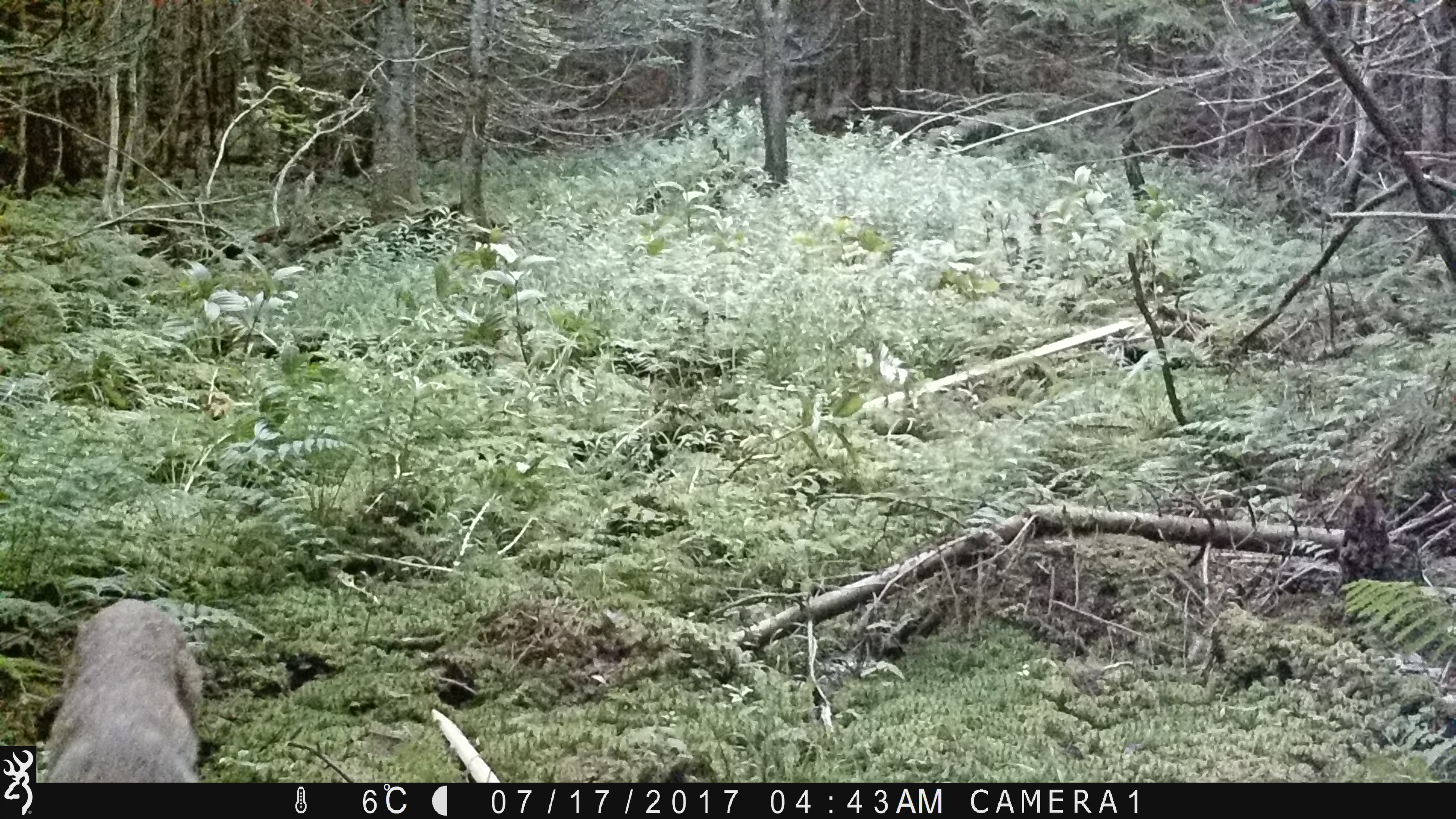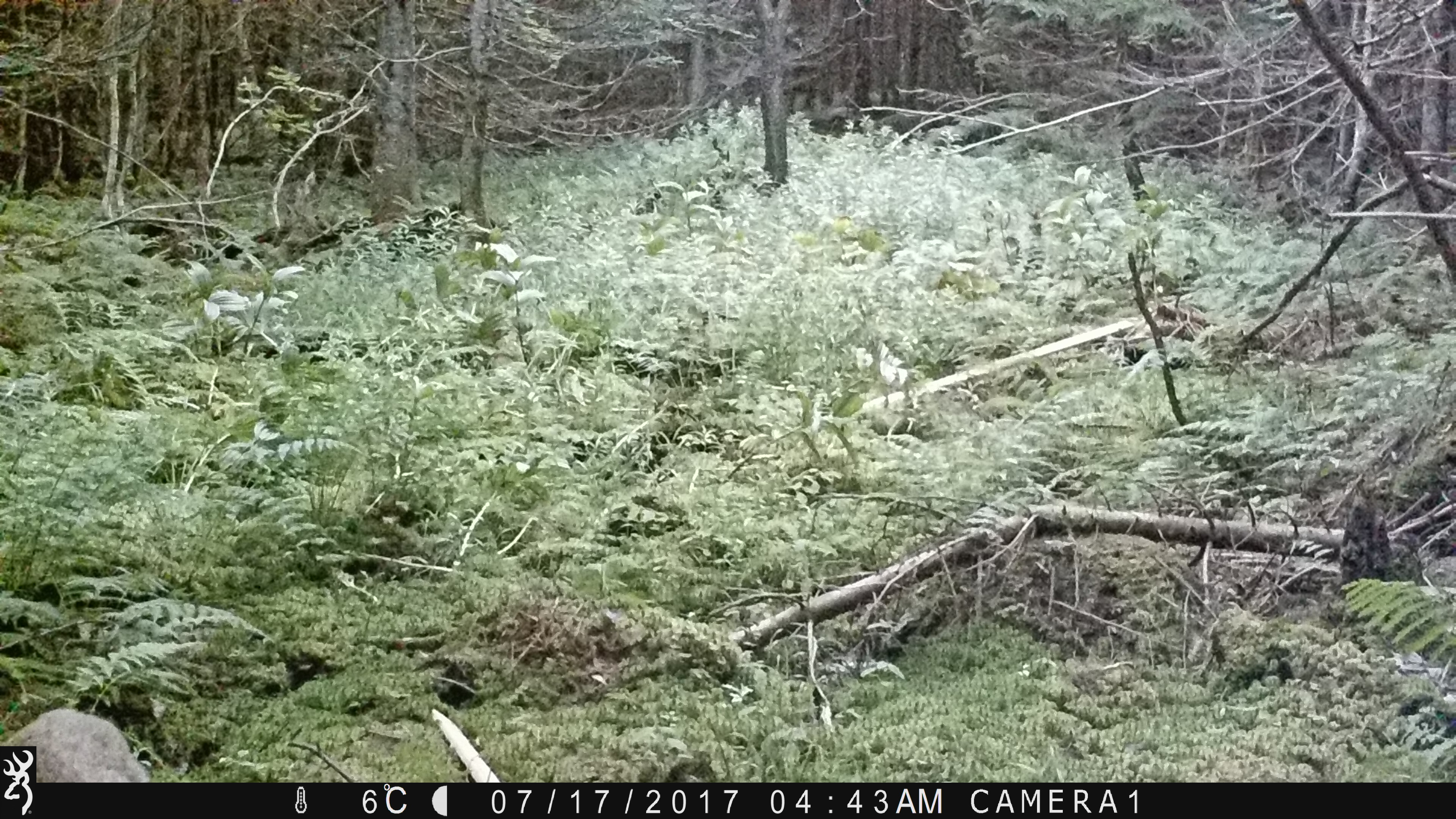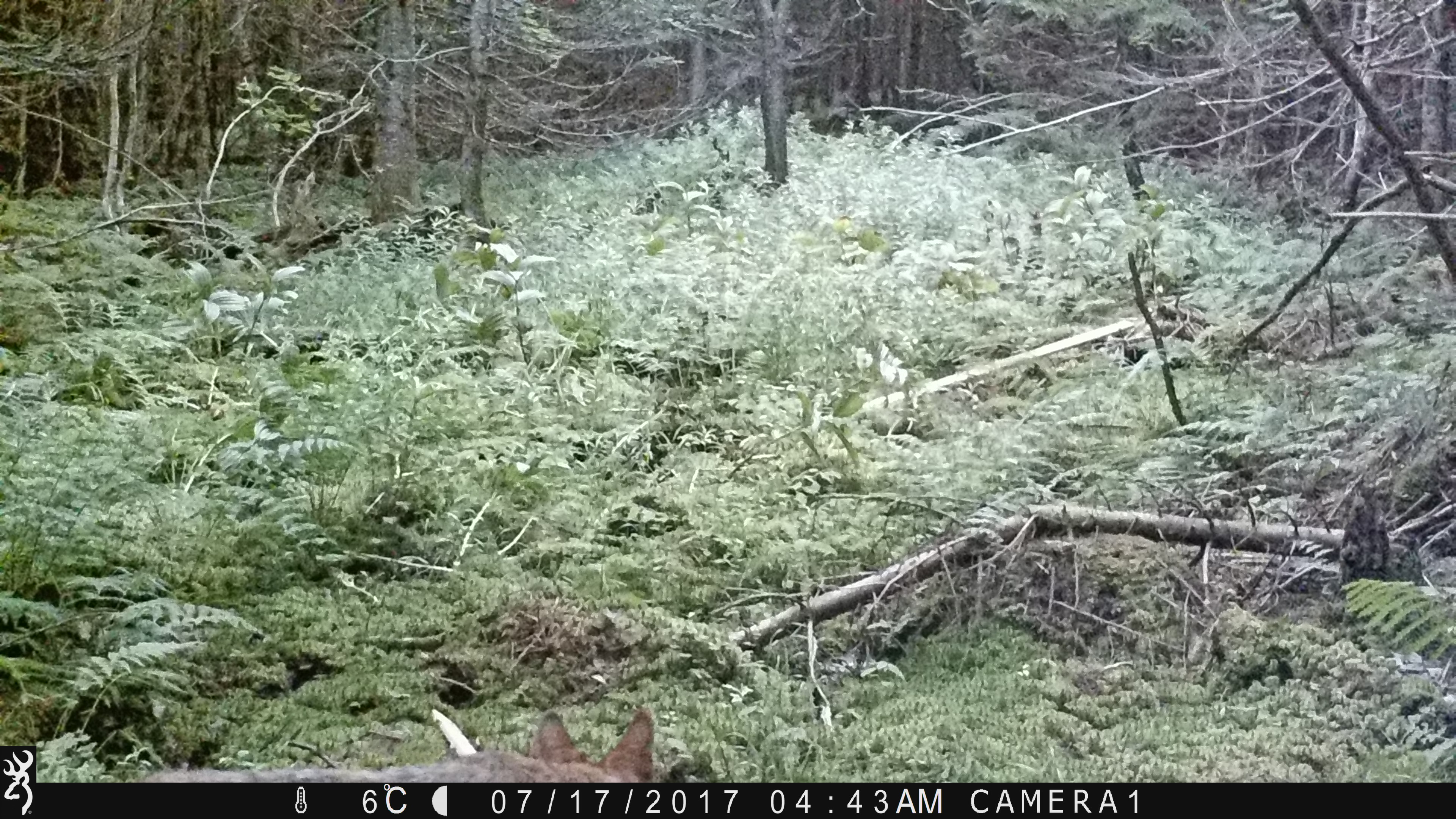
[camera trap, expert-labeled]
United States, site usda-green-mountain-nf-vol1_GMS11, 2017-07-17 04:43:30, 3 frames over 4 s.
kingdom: Animalia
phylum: Chordata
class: Mammalia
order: Carnivora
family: Canidae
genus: Canis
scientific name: Canis latrans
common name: coyote